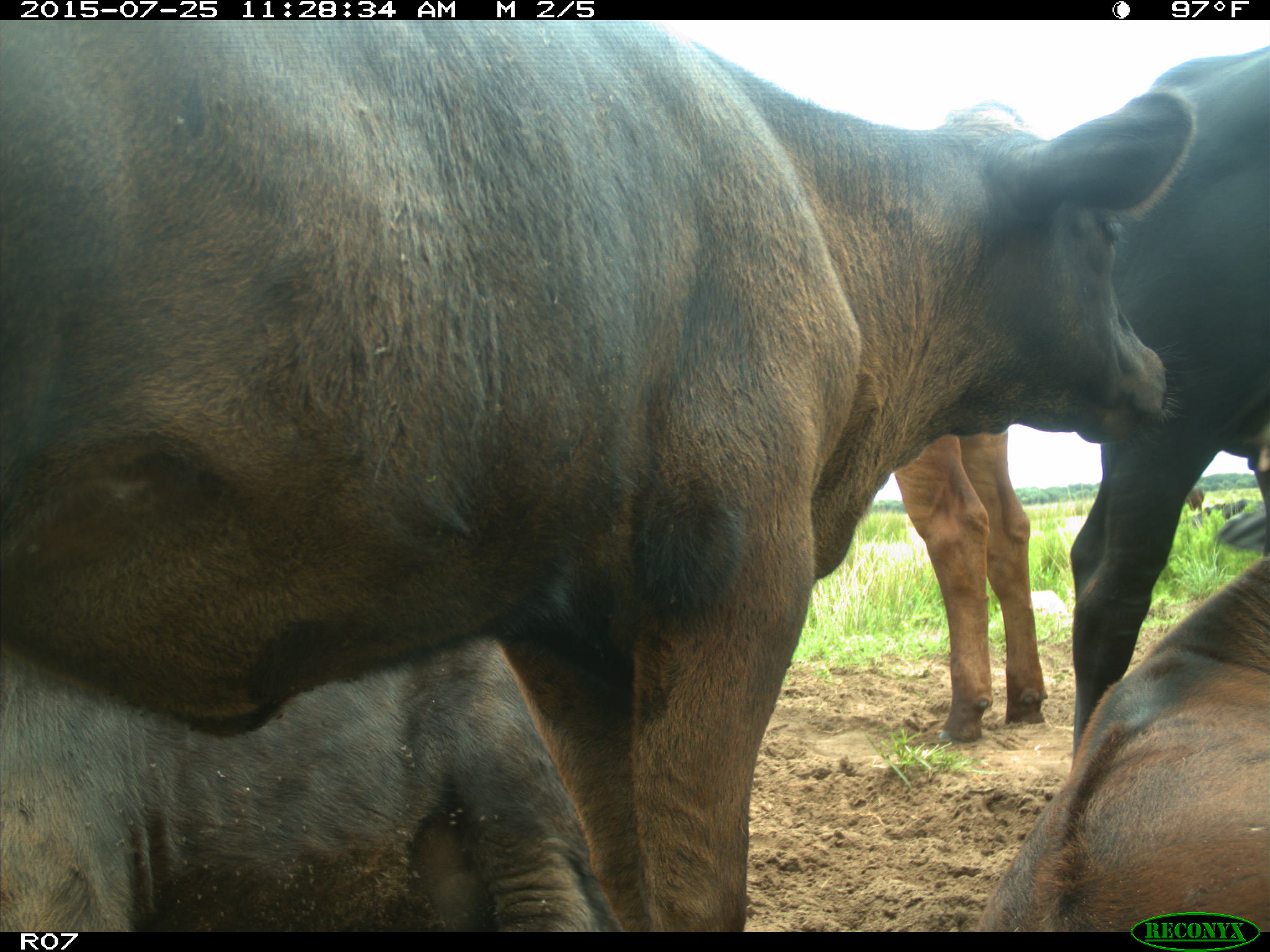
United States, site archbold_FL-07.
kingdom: Animalia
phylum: Chordata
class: Mammalia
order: Artiodactyla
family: Bovidae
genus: Bos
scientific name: Bos taurus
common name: domestic cow